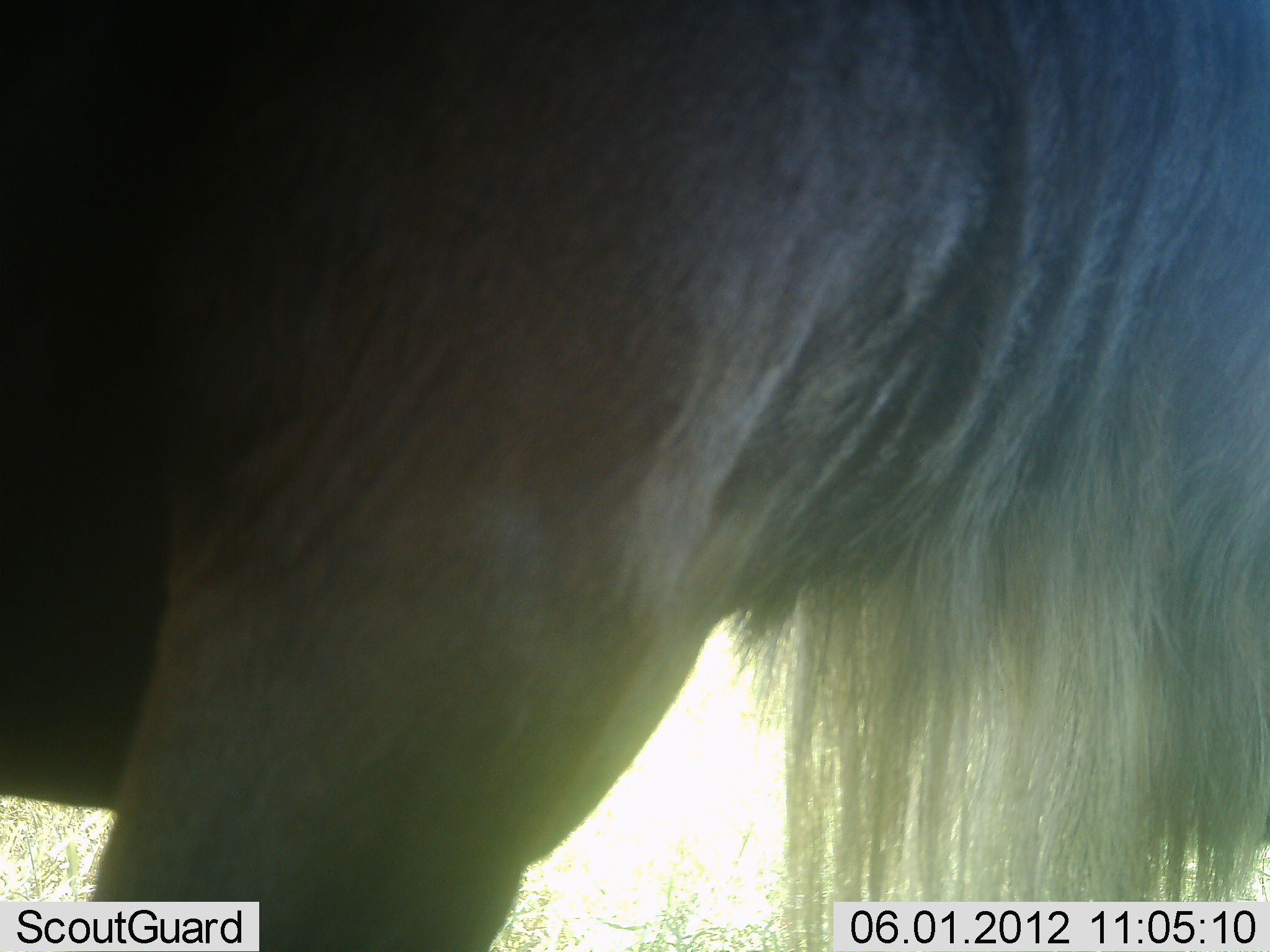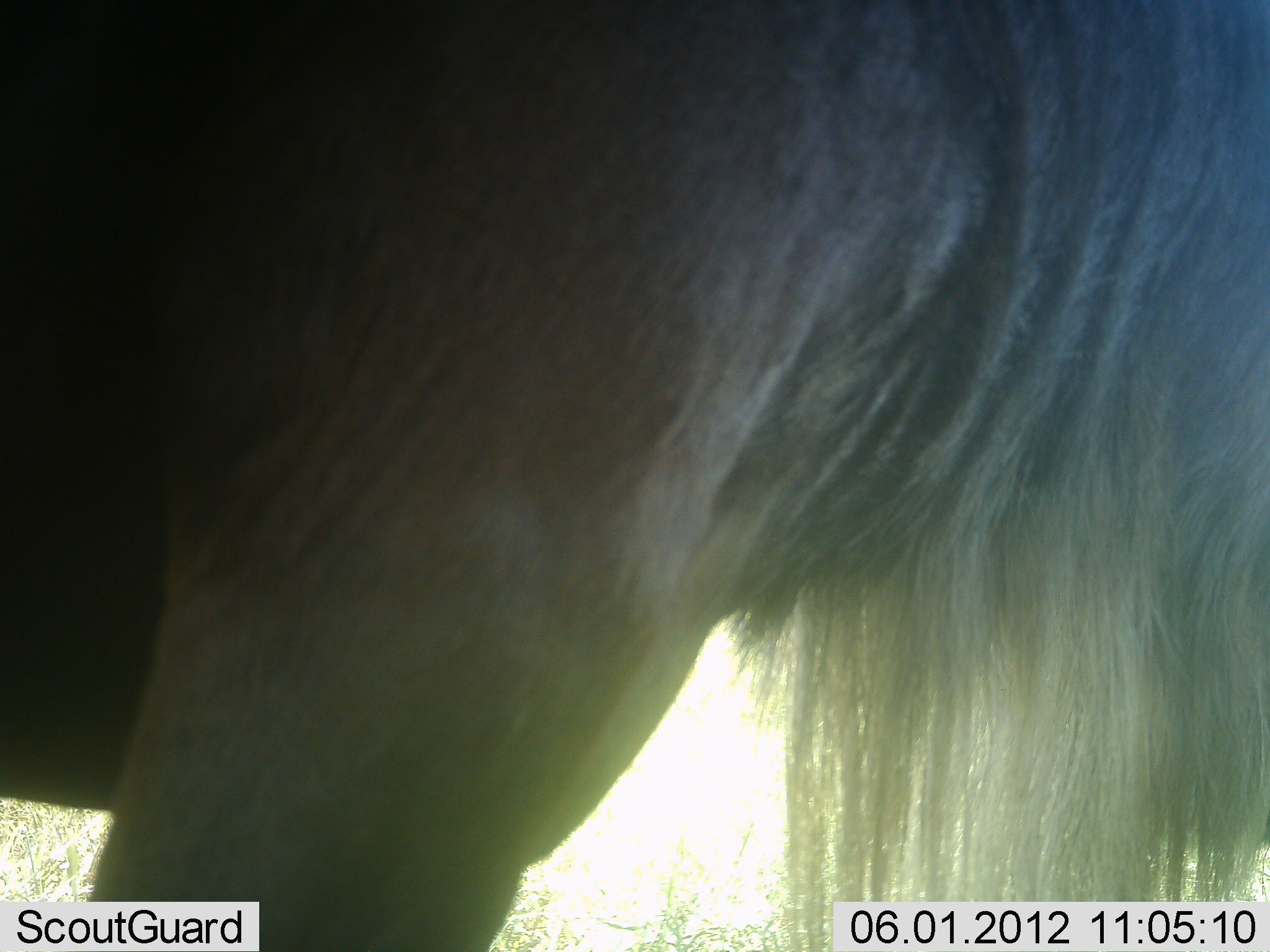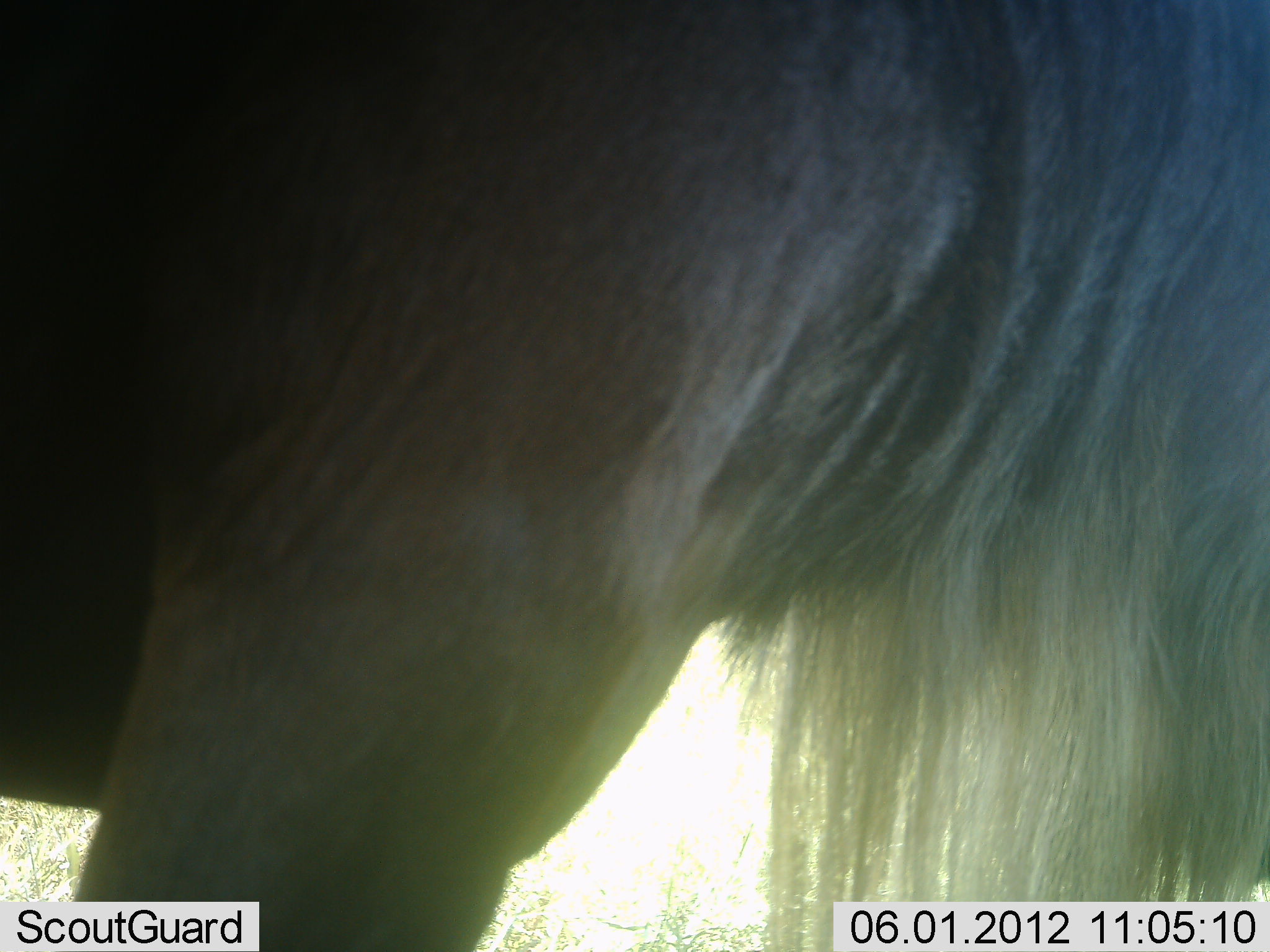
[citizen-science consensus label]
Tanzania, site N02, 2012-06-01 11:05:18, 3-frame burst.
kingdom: Animalia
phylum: Chordata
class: Mammalia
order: Artiodactyla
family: Bovidae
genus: Connochaetes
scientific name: Connochaetes taurinus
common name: blue wildebeest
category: wildebeest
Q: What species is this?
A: Wildebeest (blue wildebeest) (Connochaetes taurinus).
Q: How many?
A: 1.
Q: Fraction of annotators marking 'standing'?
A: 100%.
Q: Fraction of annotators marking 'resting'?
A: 0%.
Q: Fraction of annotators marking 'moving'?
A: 0%.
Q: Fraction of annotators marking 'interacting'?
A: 0%.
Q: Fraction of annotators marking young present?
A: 0%.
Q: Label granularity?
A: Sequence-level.